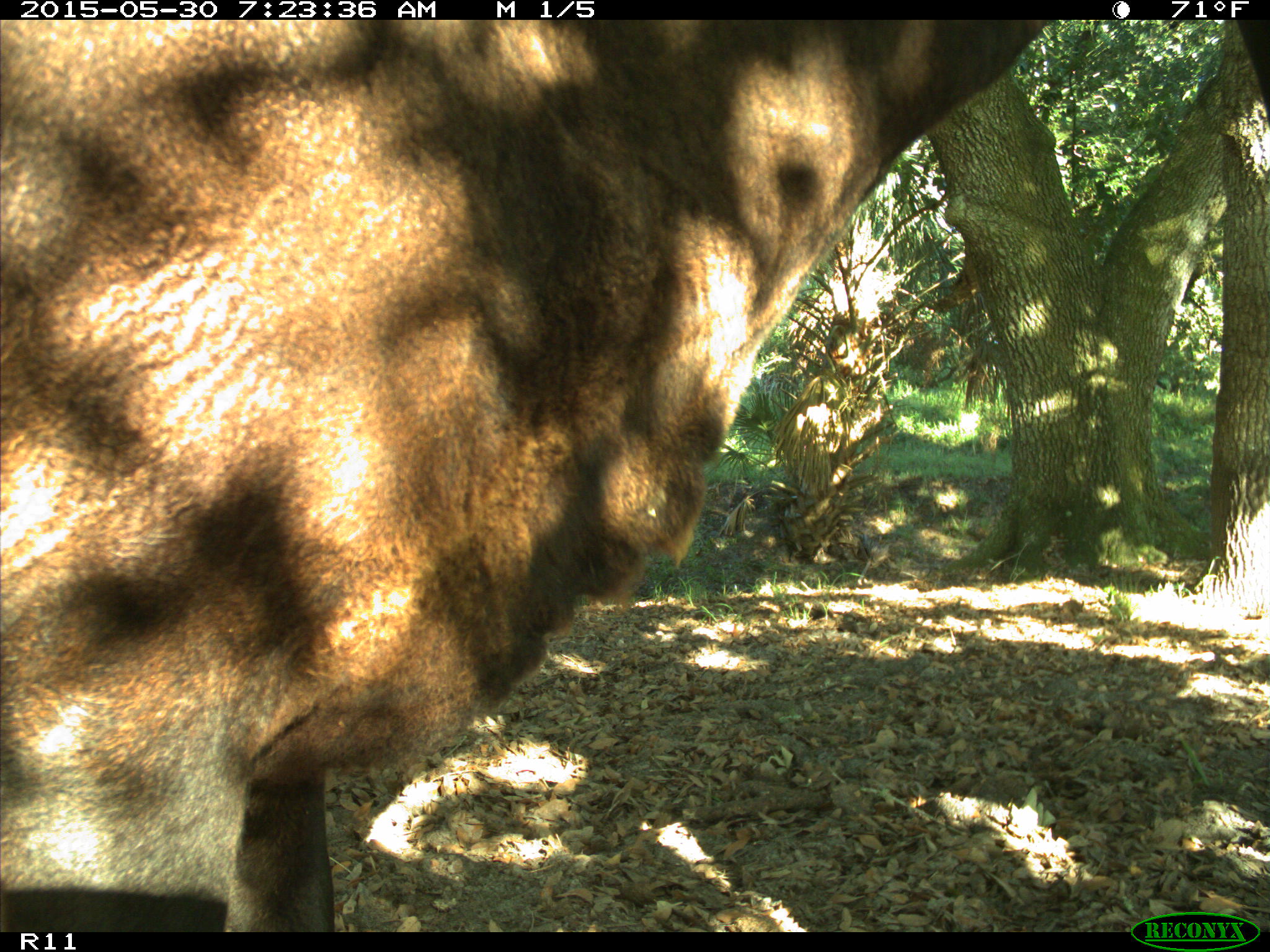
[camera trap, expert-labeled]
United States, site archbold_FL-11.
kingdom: Animalia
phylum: Chordata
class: Mammalia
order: Artiodactyla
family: Bovidae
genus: Bos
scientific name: Bos taurus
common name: domestic cow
Bos taurus (domestic cow).